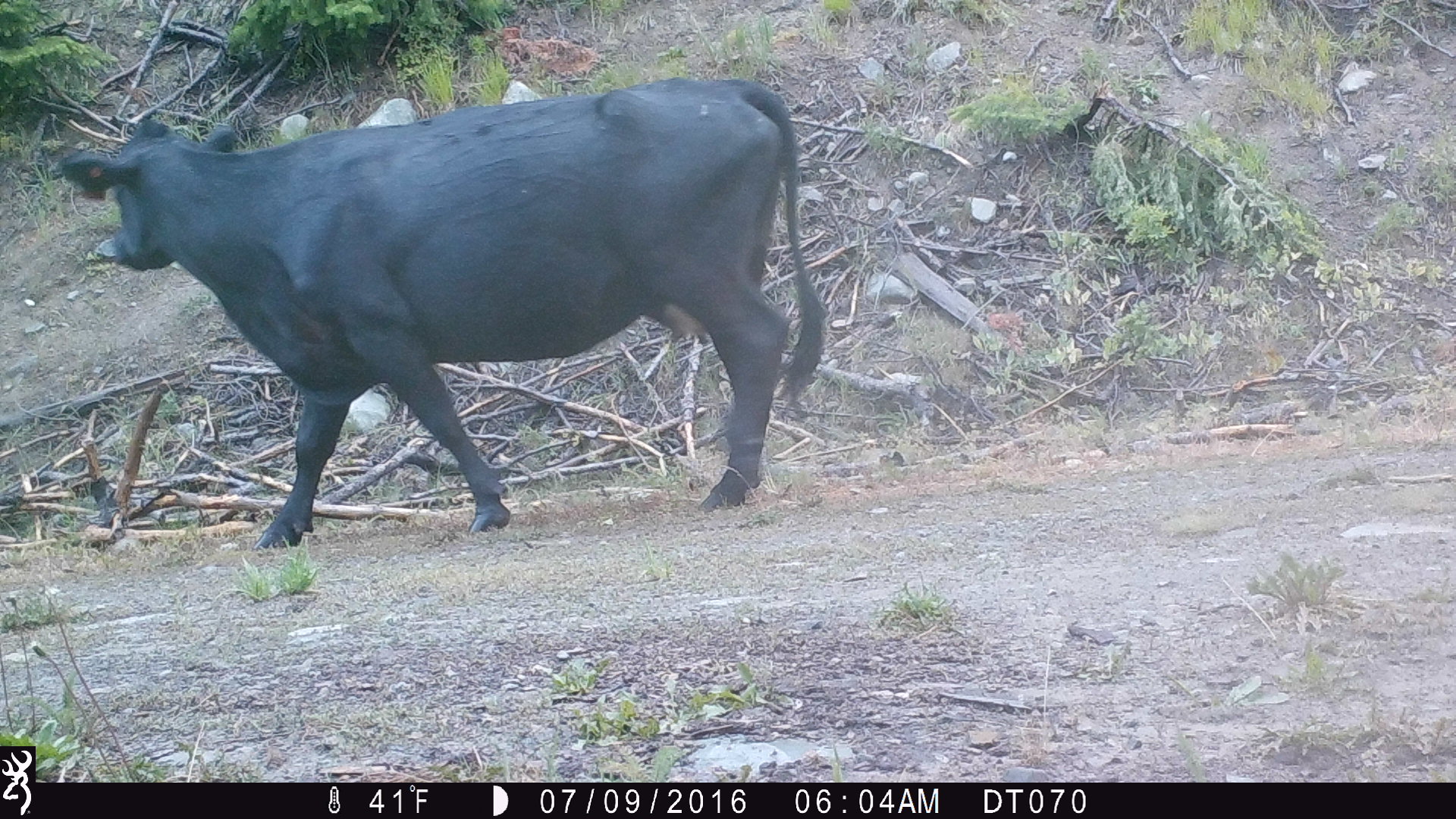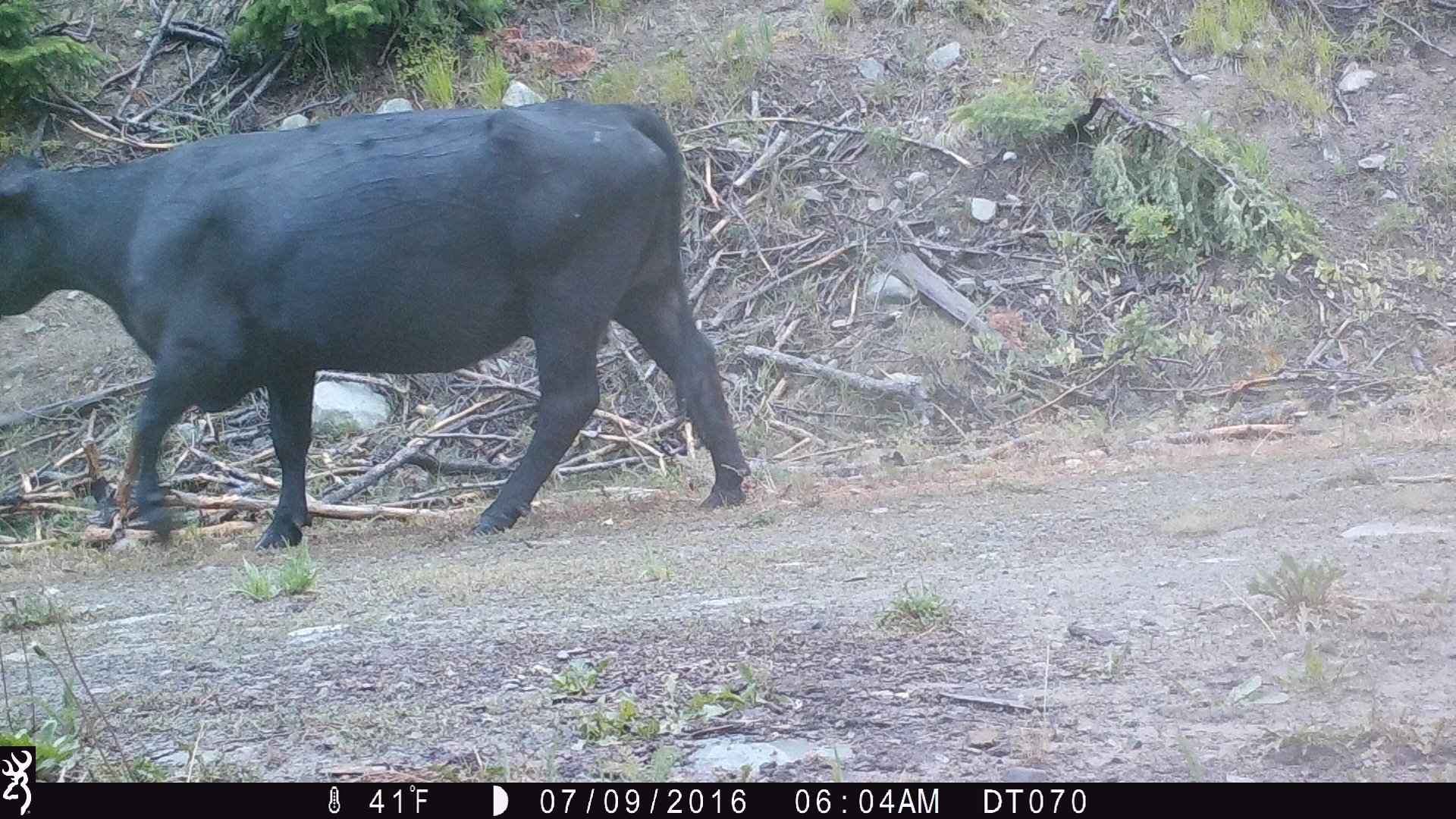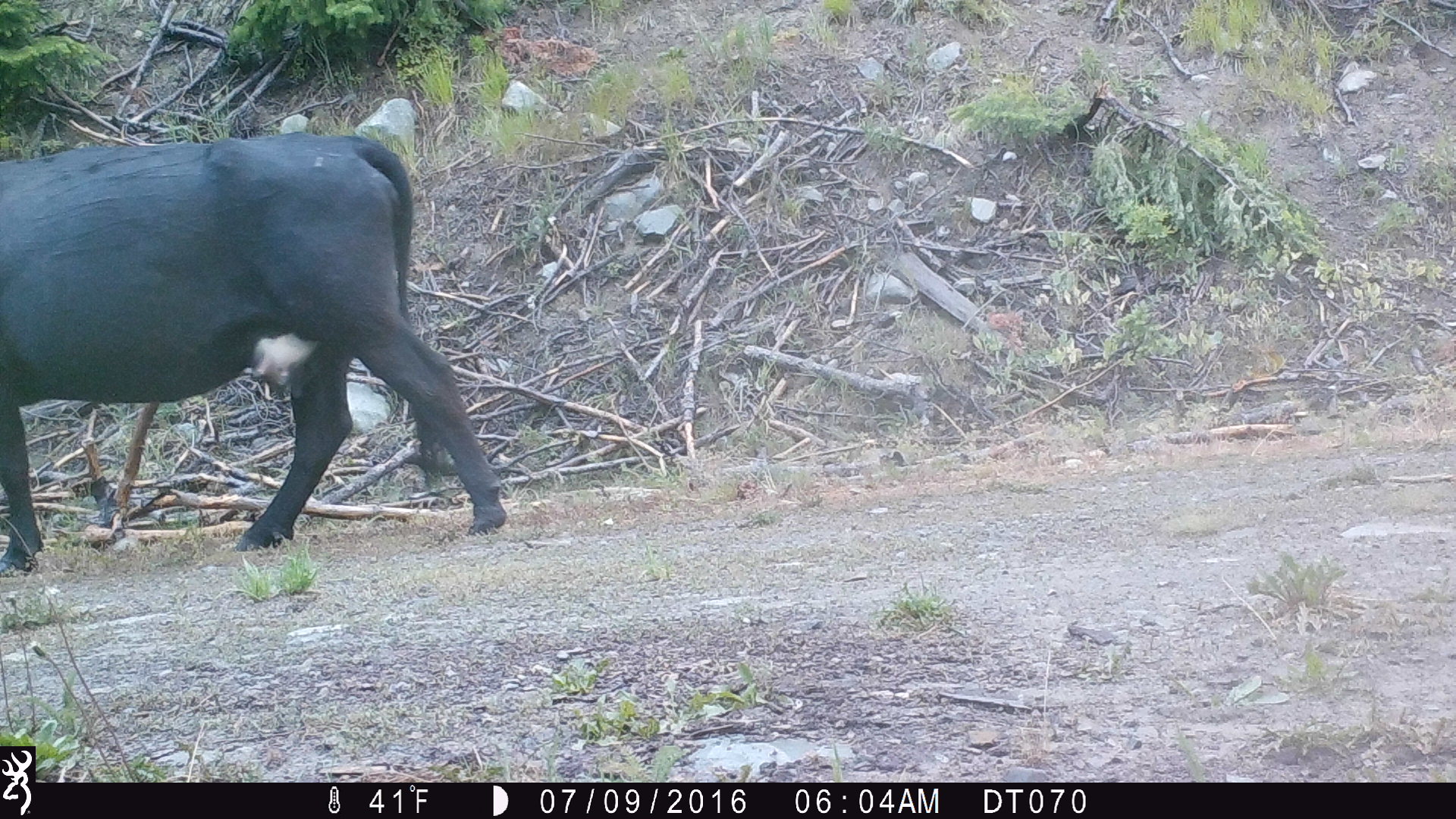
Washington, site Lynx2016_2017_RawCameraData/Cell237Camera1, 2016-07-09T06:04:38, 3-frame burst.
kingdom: Animalia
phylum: Chordata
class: Mammalia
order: Artiodactyla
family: Bovidae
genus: Bos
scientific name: Bos taurus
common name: domestic cattle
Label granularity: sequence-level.